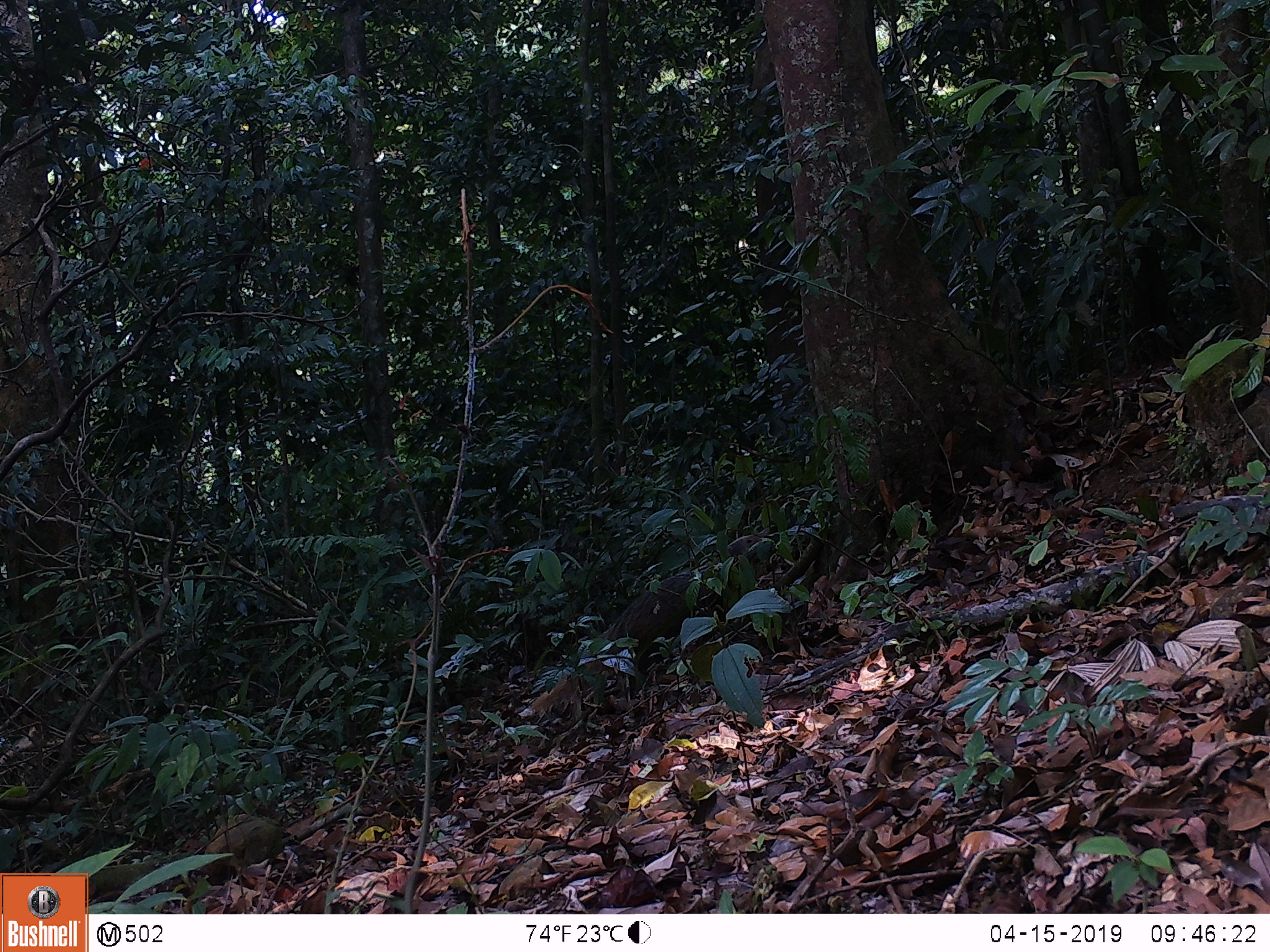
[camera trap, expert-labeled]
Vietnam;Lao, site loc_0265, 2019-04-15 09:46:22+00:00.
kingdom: Animalia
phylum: Chordata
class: Mammalia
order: Carnivora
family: Herpestidae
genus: Urva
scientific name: Urva urva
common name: crab-eating mongoose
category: crab eating mongoose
Crab eating mongoose (crab-eating mongoose) (Urva urva). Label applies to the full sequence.